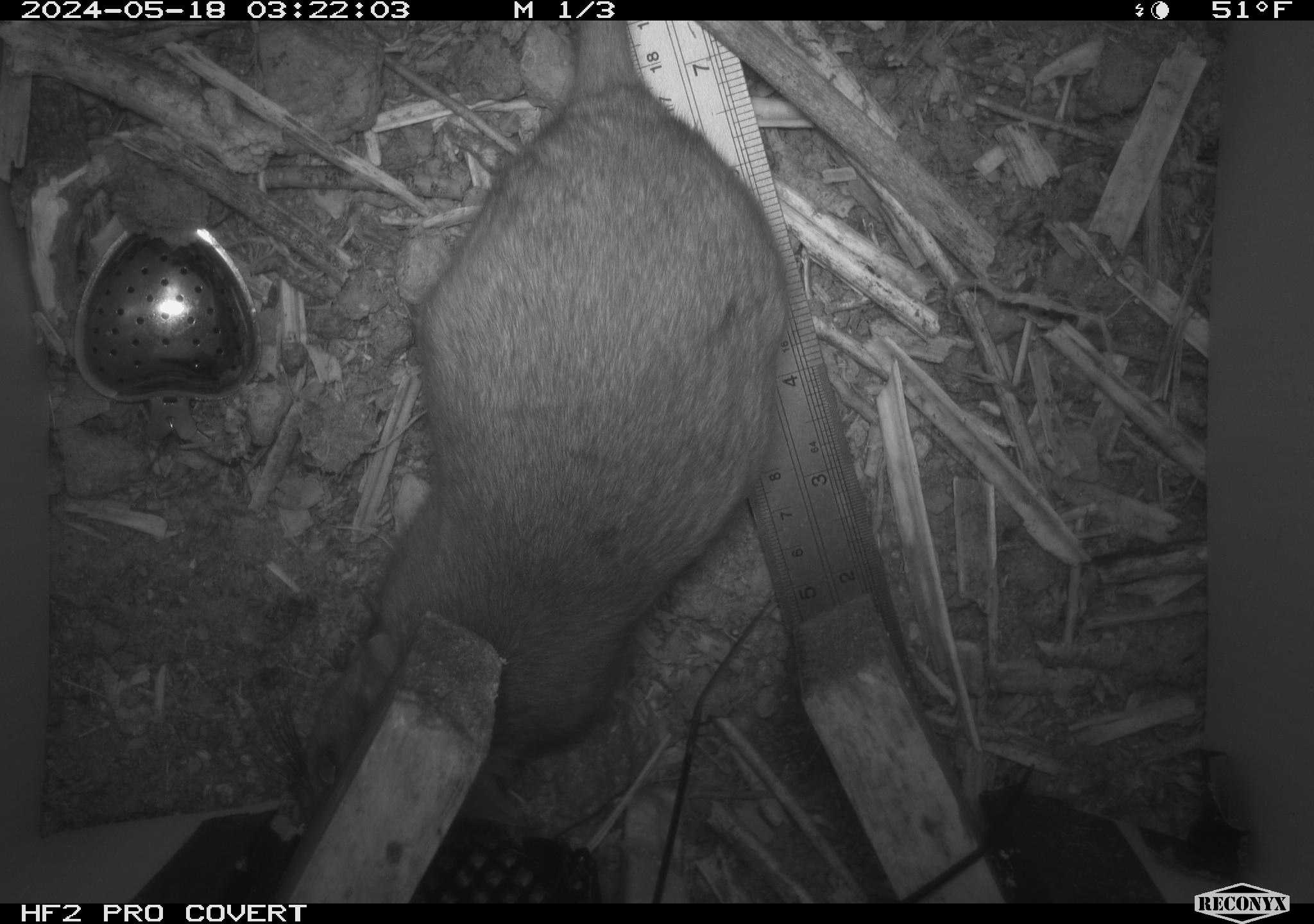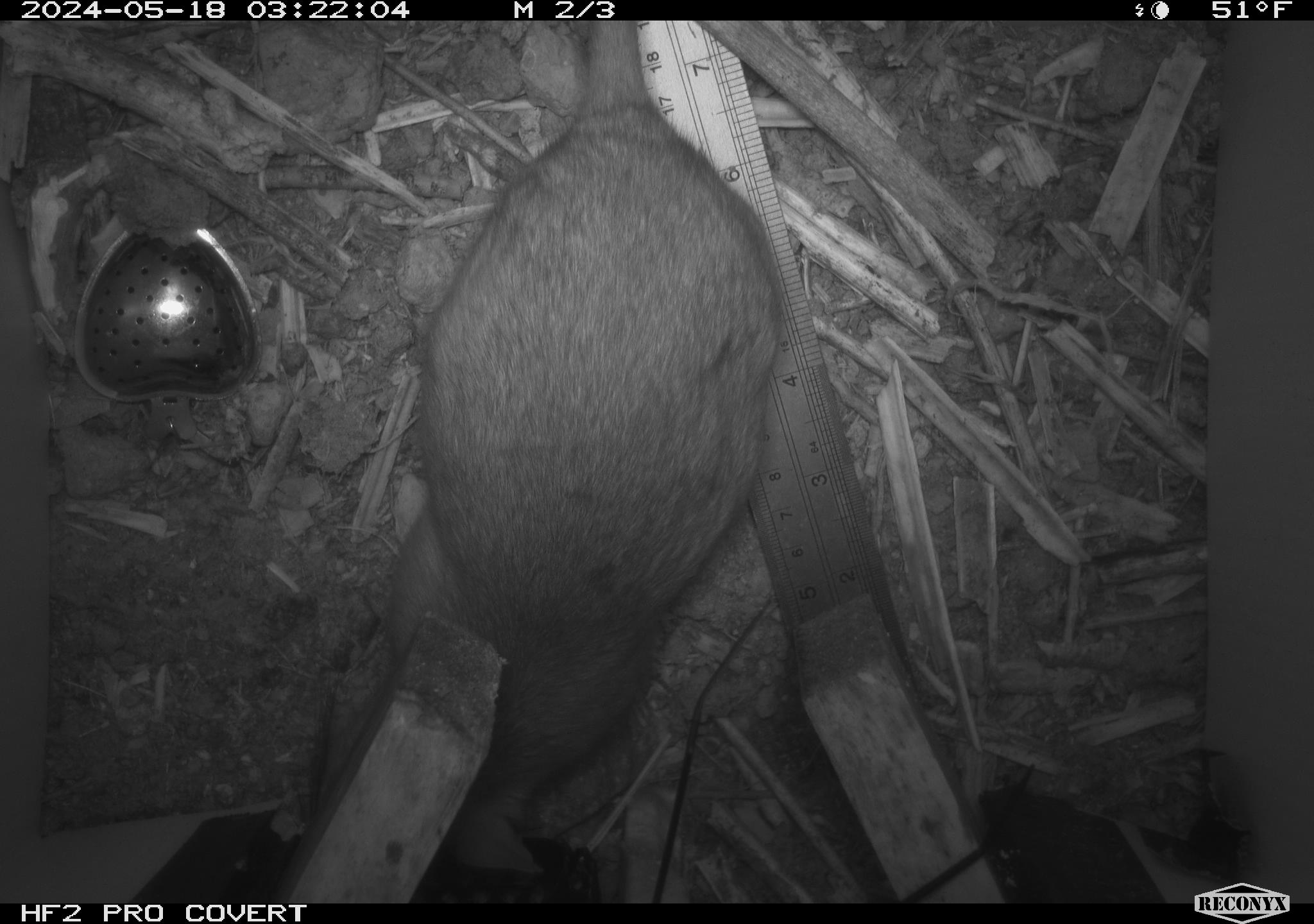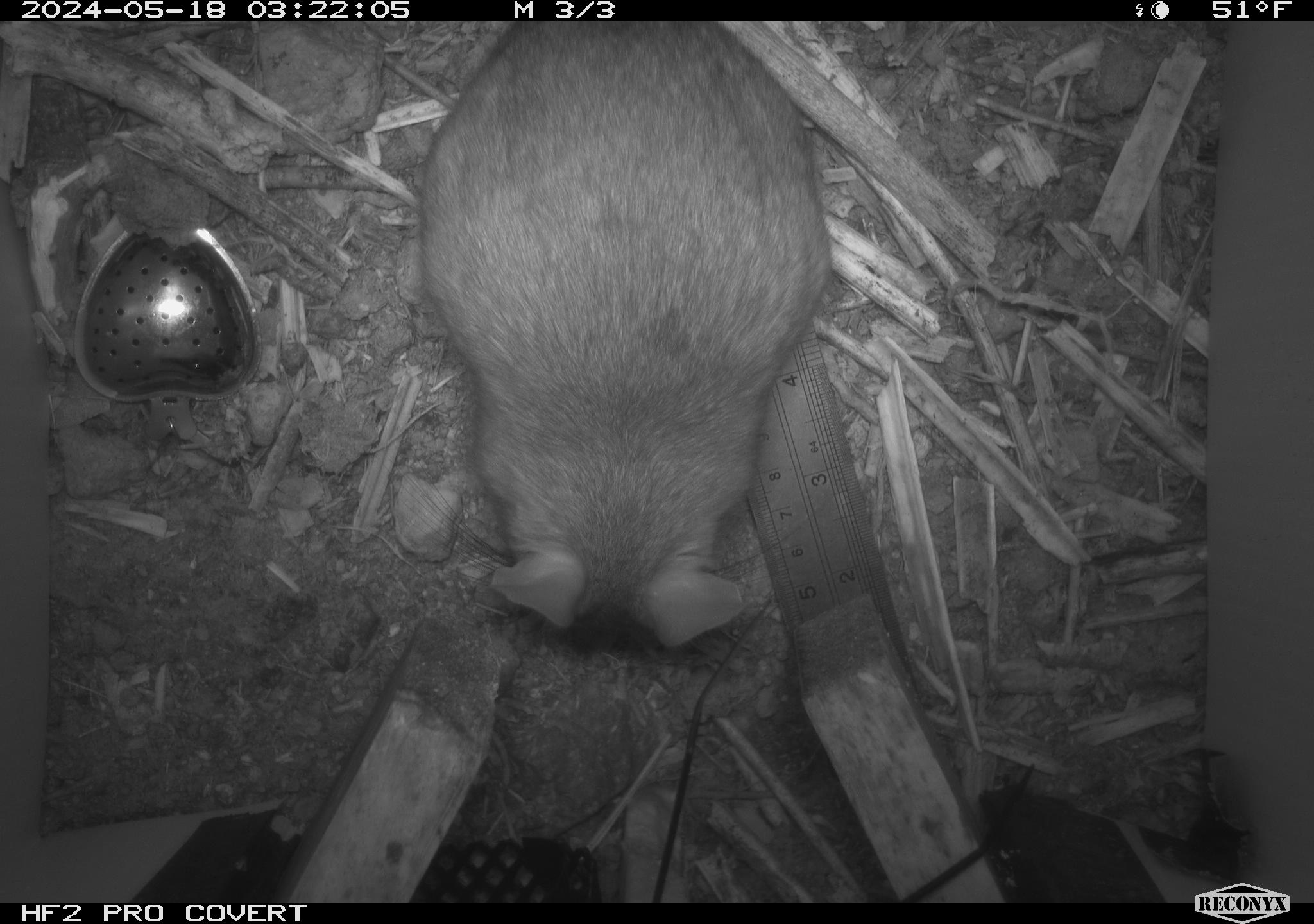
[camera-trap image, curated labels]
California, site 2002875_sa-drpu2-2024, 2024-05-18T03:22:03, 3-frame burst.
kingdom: Animalia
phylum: Chordata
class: Mammalia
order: Rodentia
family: Cricetidae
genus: Neotoma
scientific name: Neotoma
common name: pack rat or woodrat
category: neotoma species